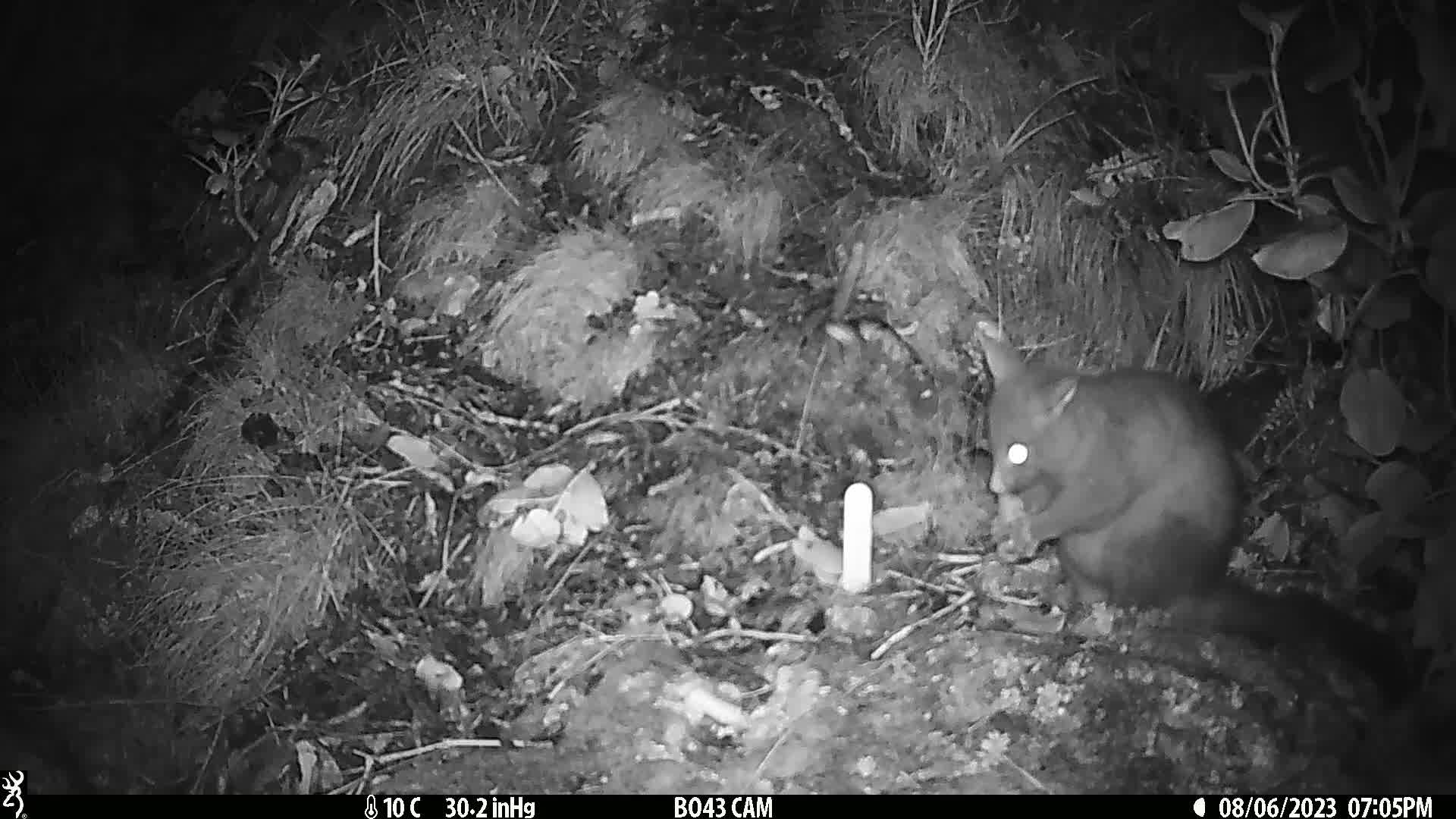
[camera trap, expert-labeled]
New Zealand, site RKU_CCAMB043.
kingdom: Animalia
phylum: Chordata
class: Mammalia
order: Diprotodontia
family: Phalangeridae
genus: Trichosurus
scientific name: Trichosurus vulpecula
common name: common brushtail possum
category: possum